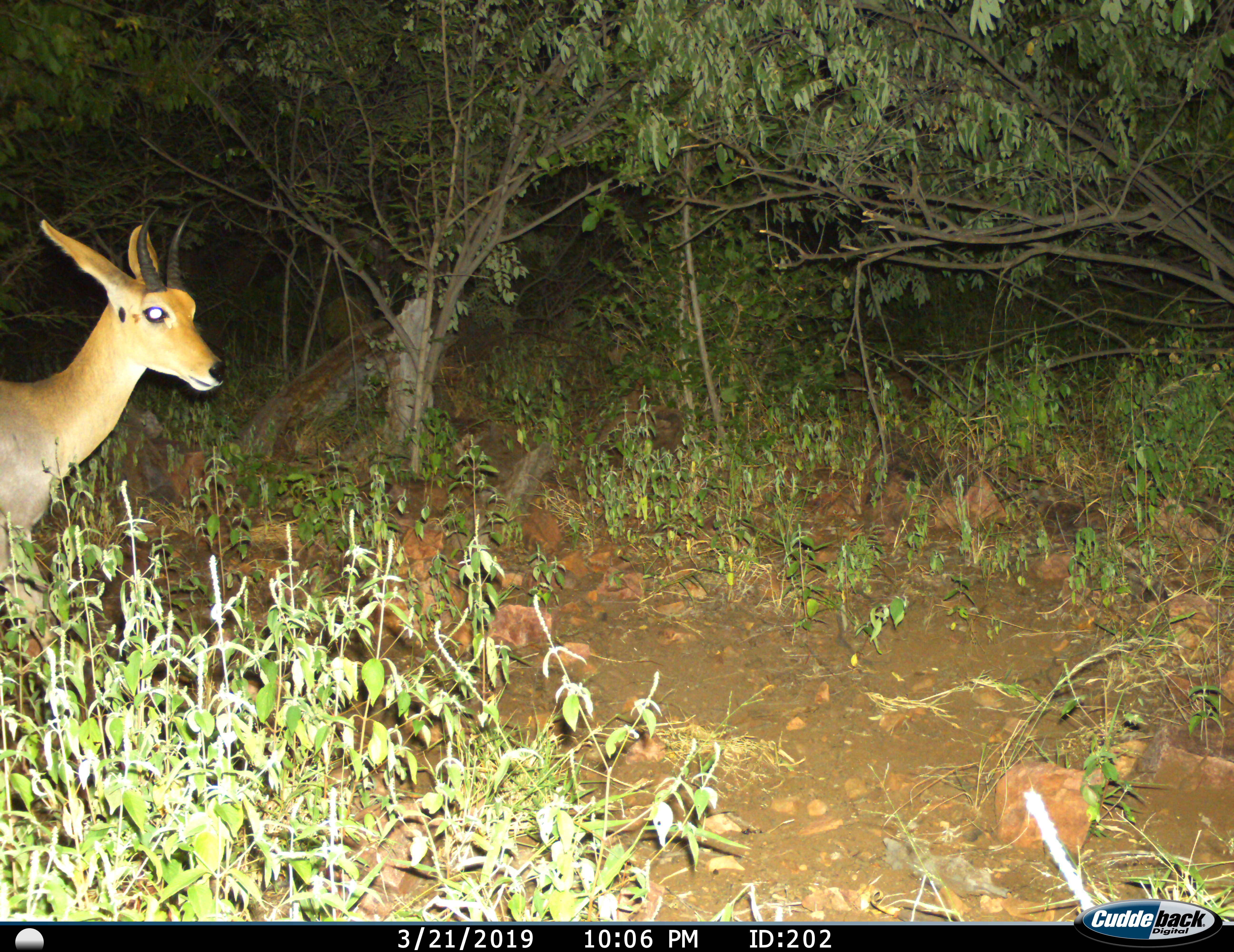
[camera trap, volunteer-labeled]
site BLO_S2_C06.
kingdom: Animalia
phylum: Chordata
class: Mammalia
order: Artiodactyla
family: Bovidae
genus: Redunca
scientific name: Redunca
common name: reedbuck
Reedbuck (Redunca), count 1. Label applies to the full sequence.